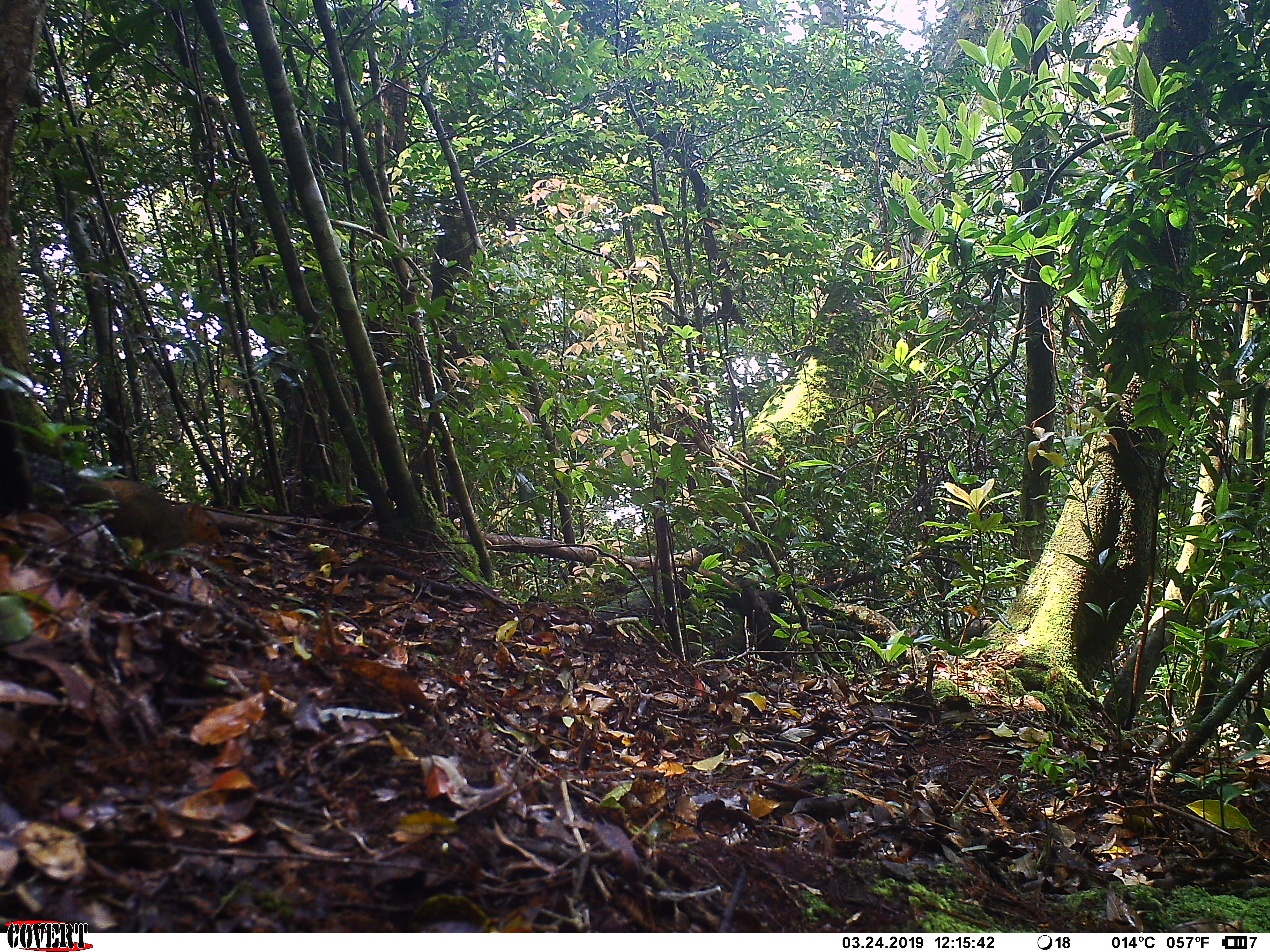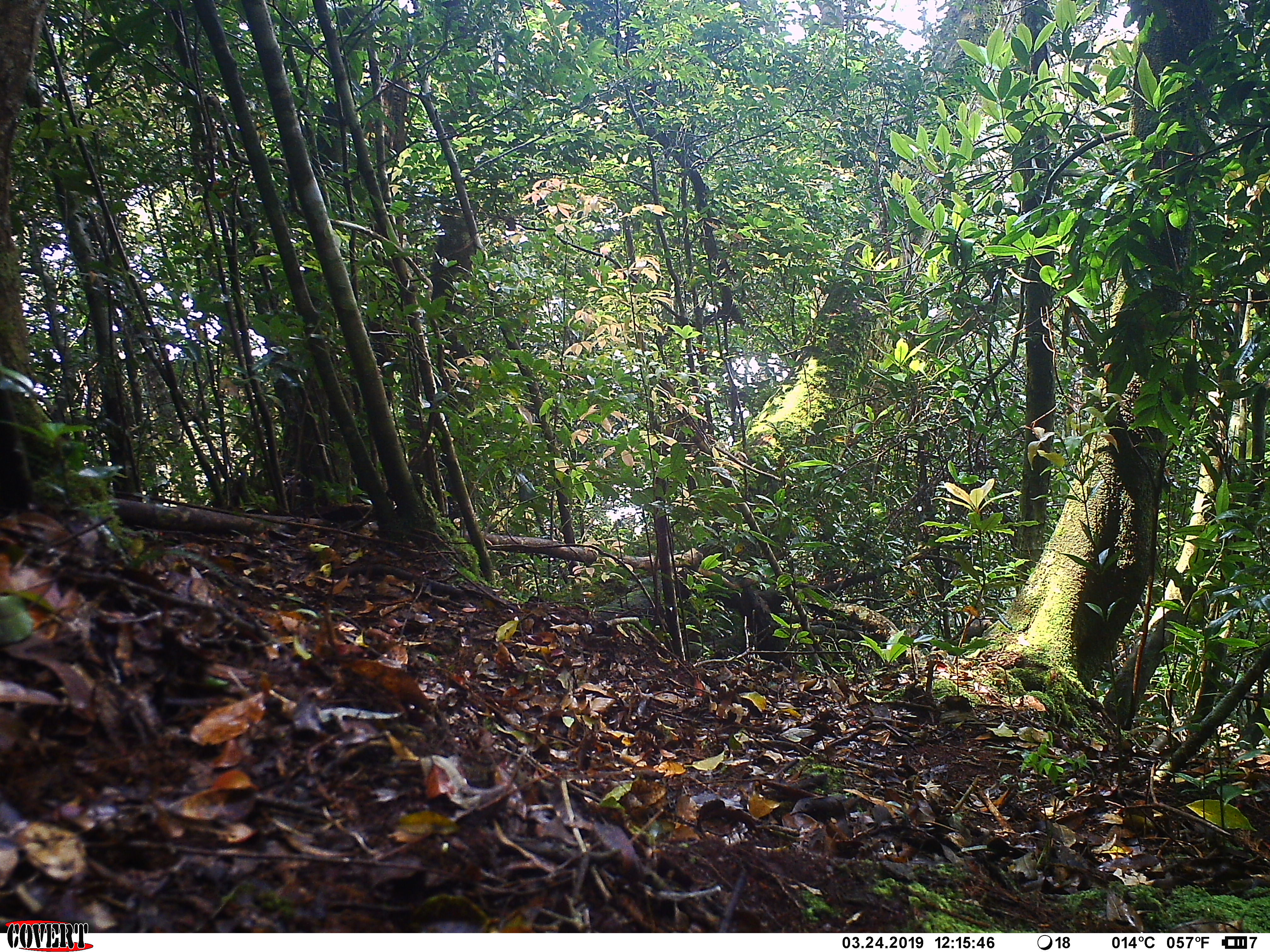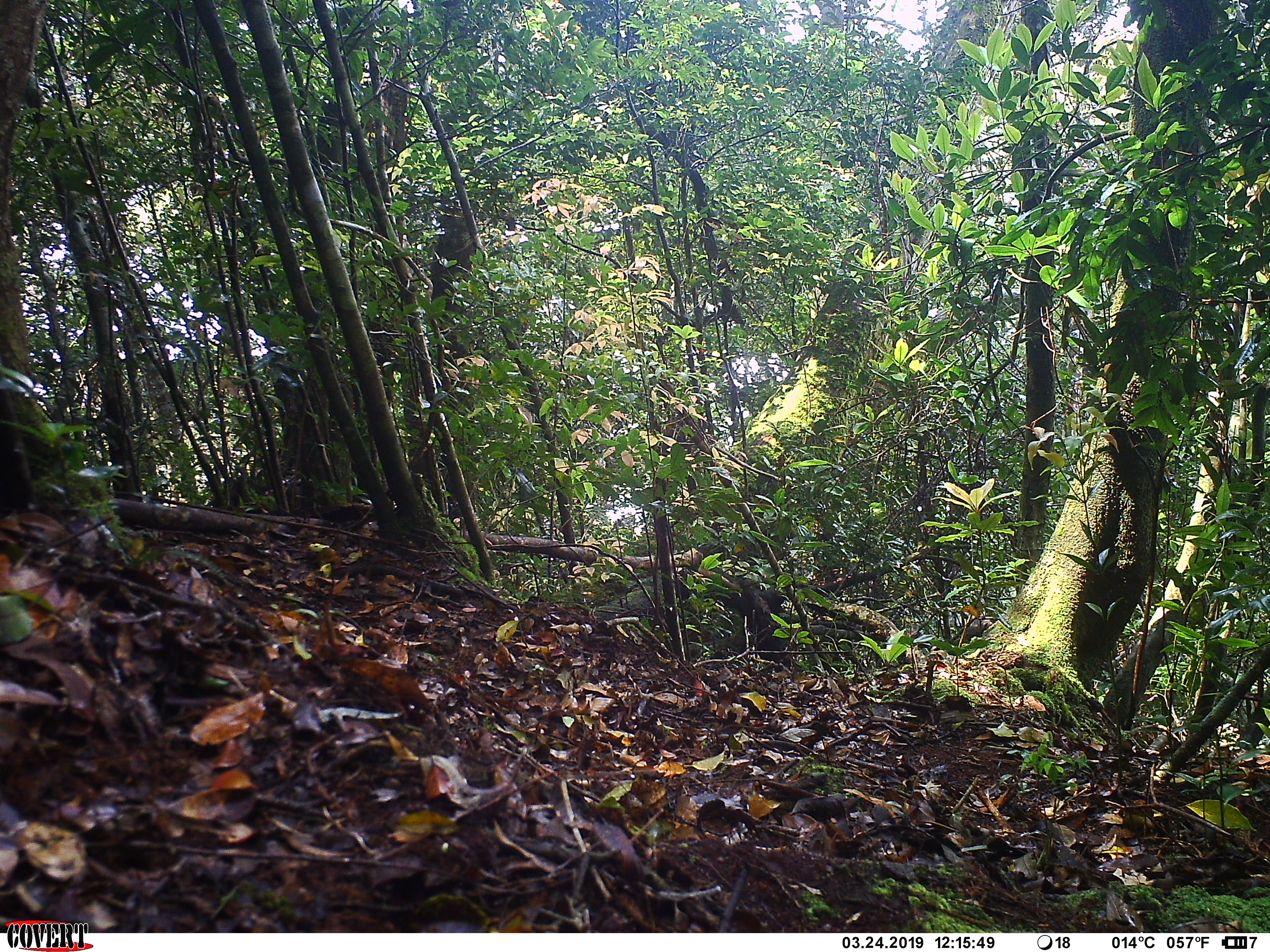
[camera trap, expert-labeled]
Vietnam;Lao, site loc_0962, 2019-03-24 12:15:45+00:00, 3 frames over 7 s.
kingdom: Animalia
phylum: Chordata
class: Mammalia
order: Rodentia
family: Sciuridae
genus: Dremomys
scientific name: Dremomys rufigenis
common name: red-cheeked squirrel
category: red cheeked squirrel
Red cheeked squirrel (red-cheeked squirrel) (Dremomys rufigenis). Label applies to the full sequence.